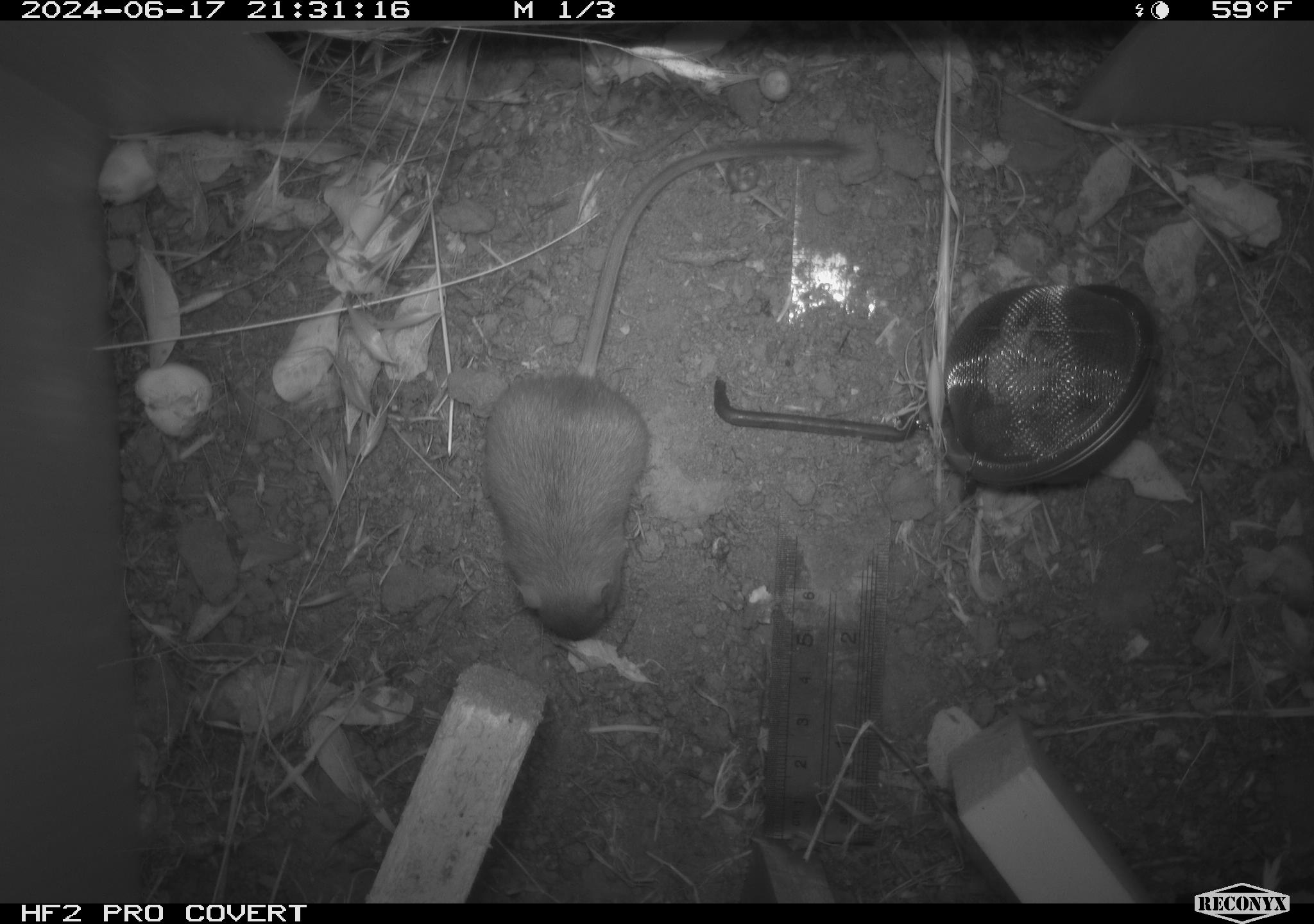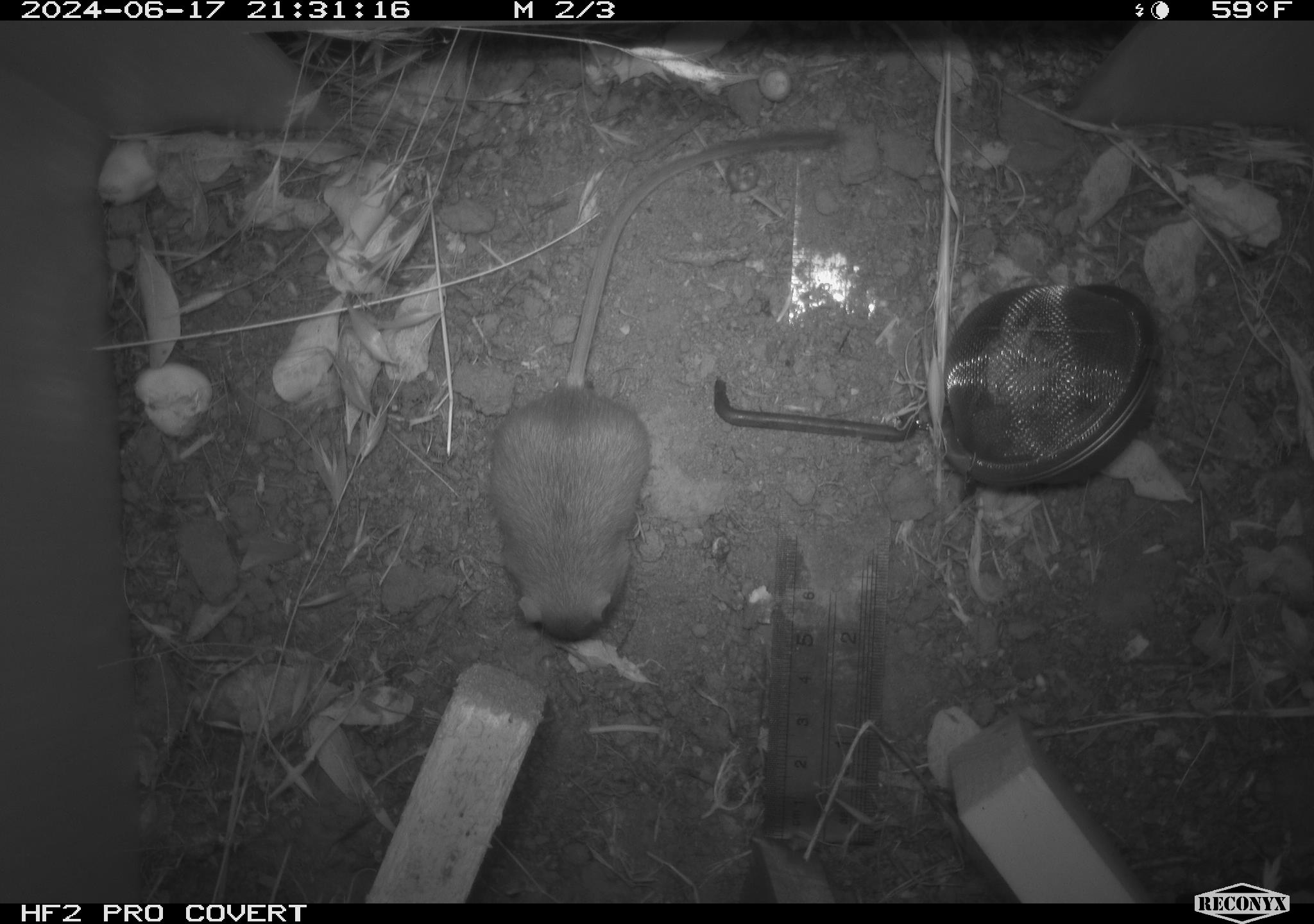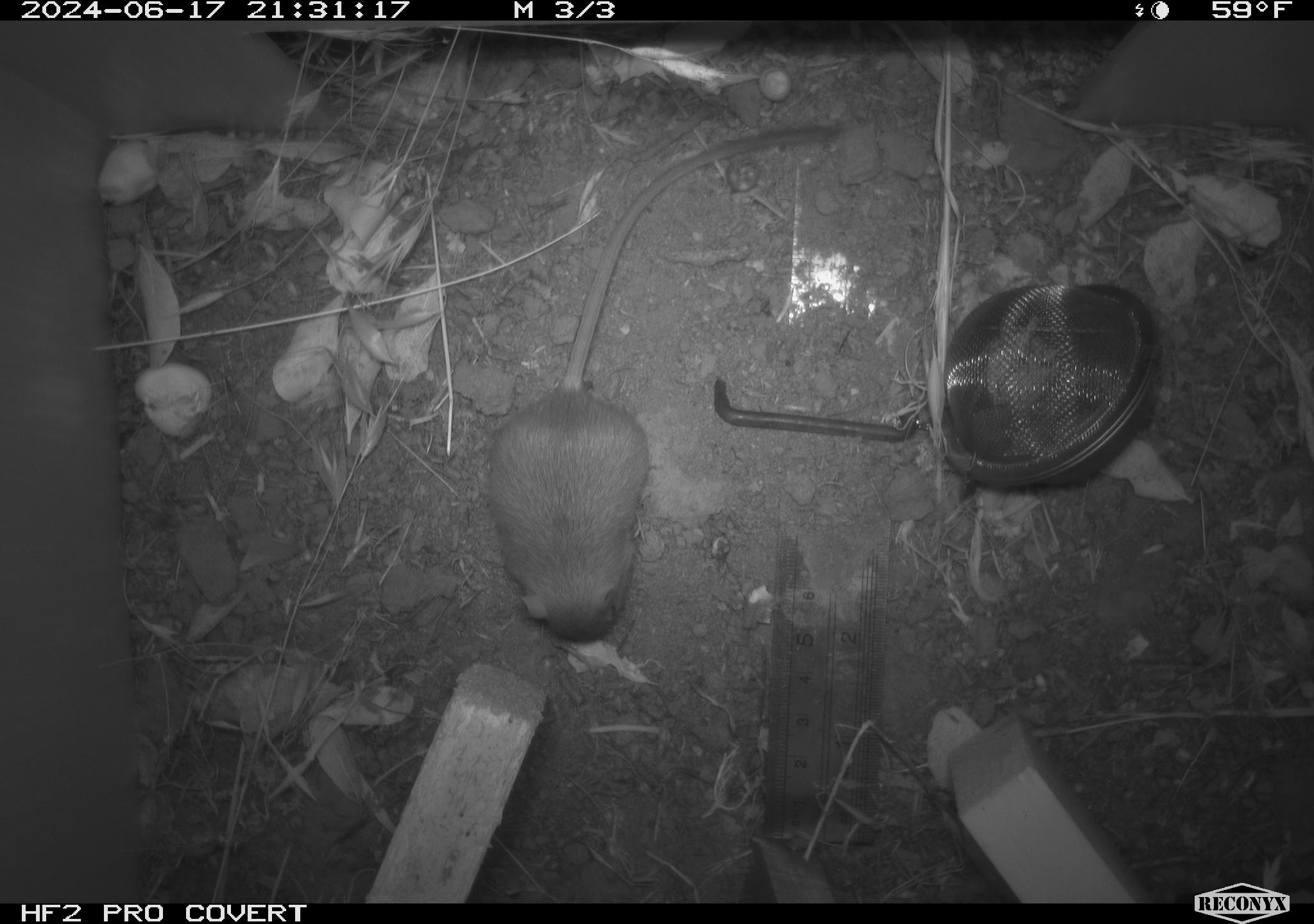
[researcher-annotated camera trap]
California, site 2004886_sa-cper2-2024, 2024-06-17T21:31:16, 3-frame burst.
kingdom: Animalia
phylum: Chordata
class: Mammalia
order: Rodentia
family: Heteromyidae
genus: Dipodomys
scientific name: Dipodomys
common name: kangaroo rats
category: dipodomys species